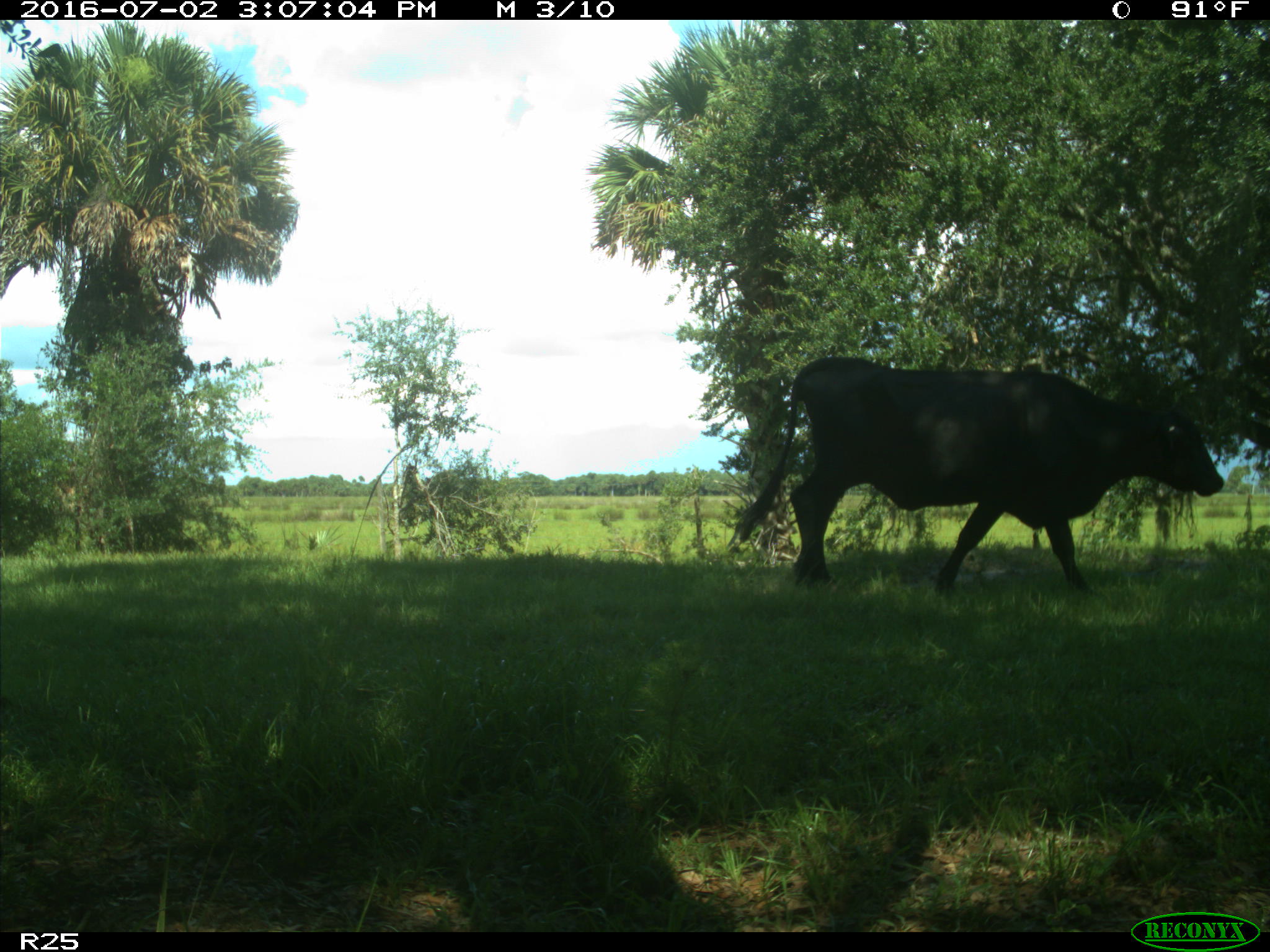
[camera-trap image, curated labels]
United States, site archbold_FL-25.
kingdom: Animalia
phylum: Chordata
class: Mammalia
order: Artiodactyla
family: Bovidae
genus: Bos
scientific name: Bos taurus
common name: domestic cow